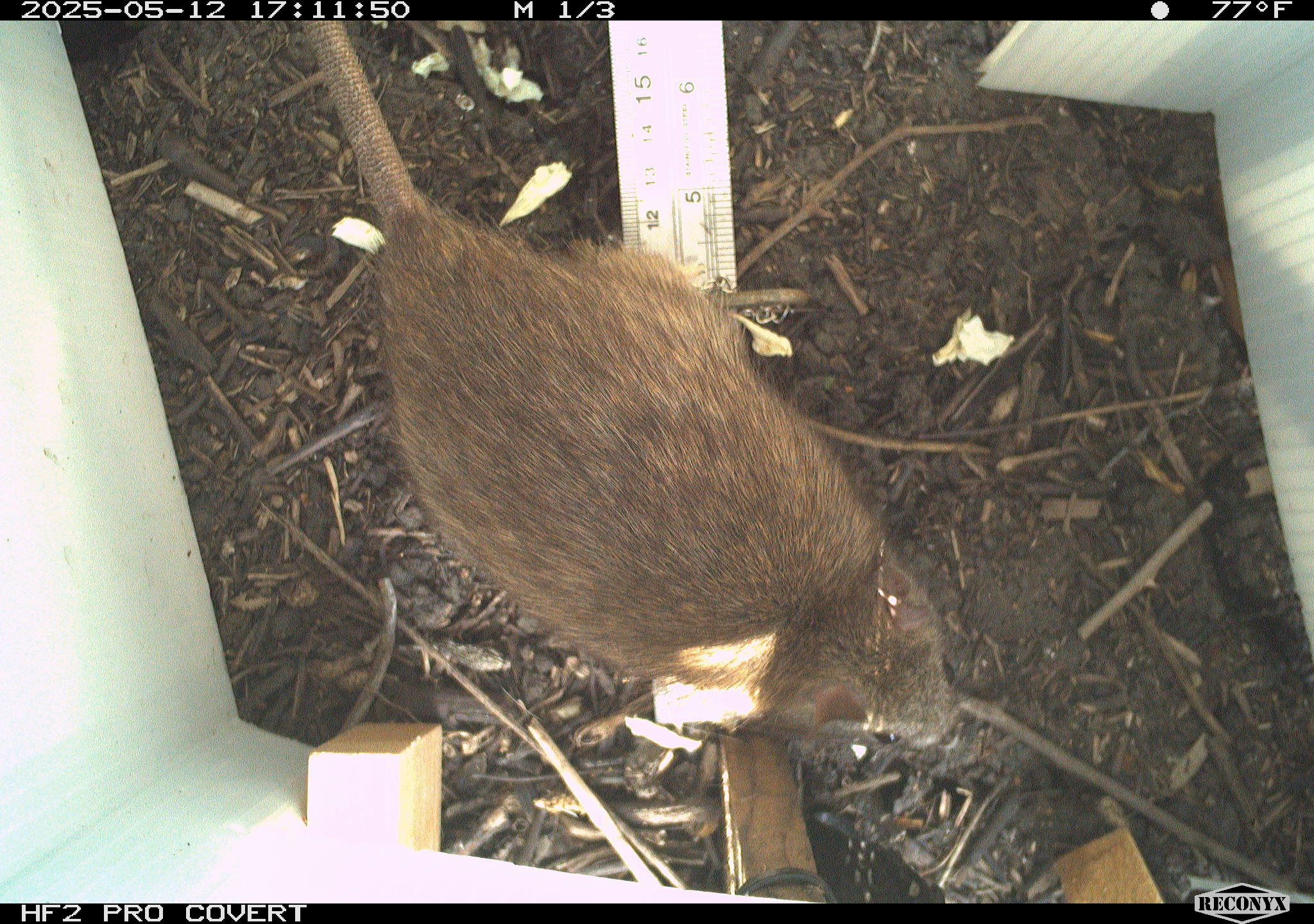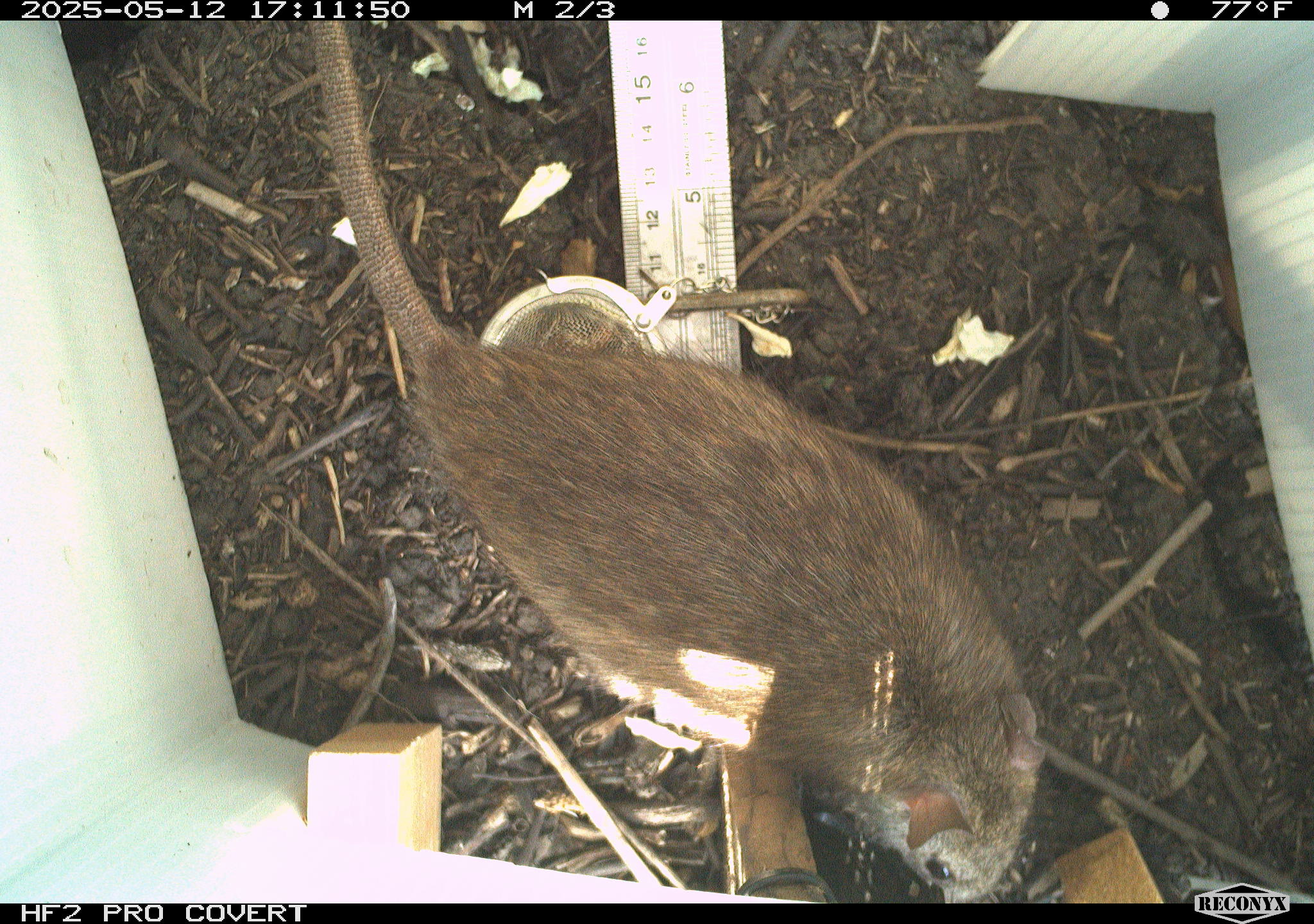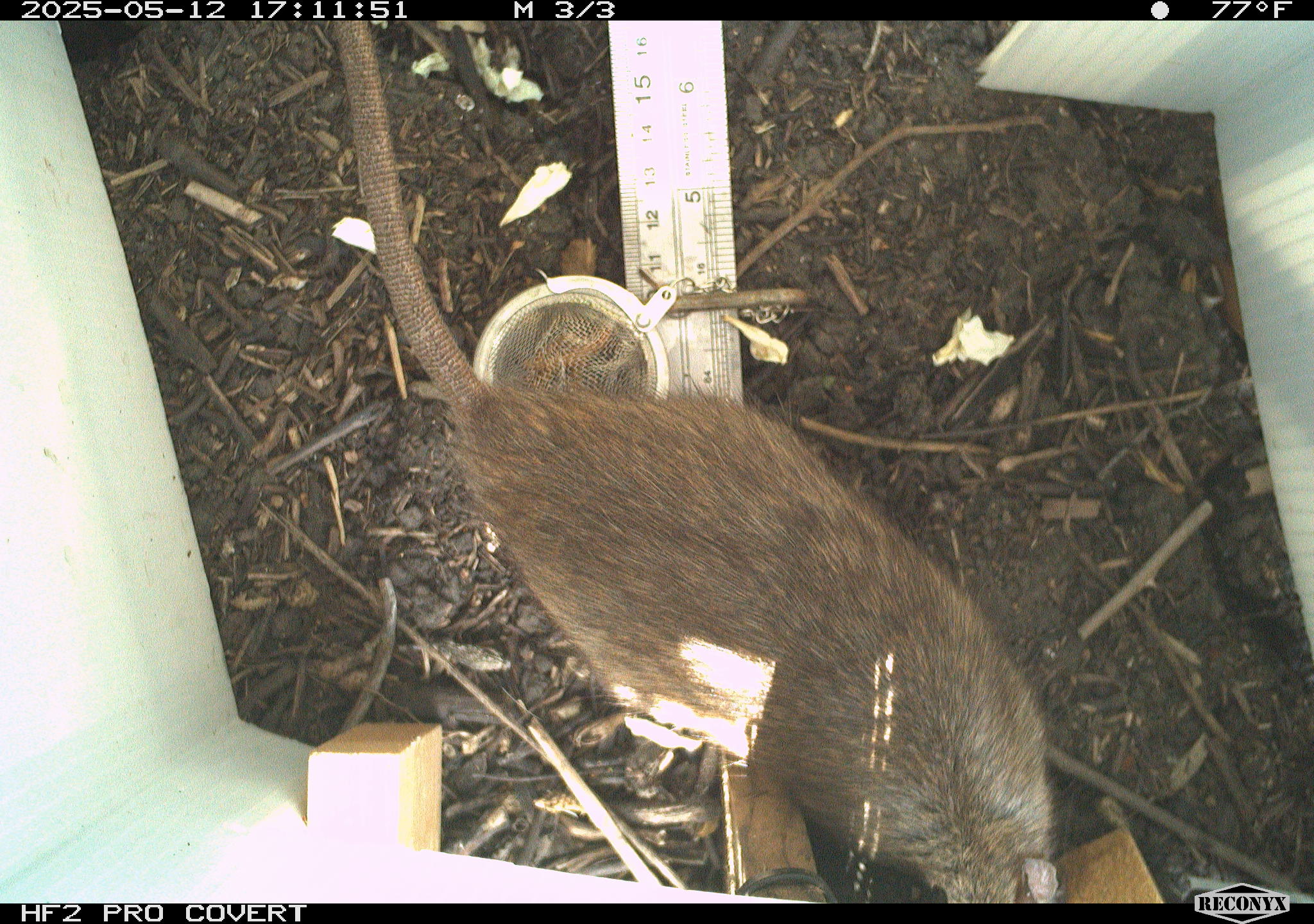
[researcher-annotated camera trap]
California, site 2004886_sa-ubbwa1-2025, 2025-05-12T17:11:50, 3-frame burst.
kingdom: Animalia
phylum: Chordata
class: Mammalia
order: Rodentia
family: Muridae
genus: Rattus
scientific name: Rattus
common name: rat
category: rattus species